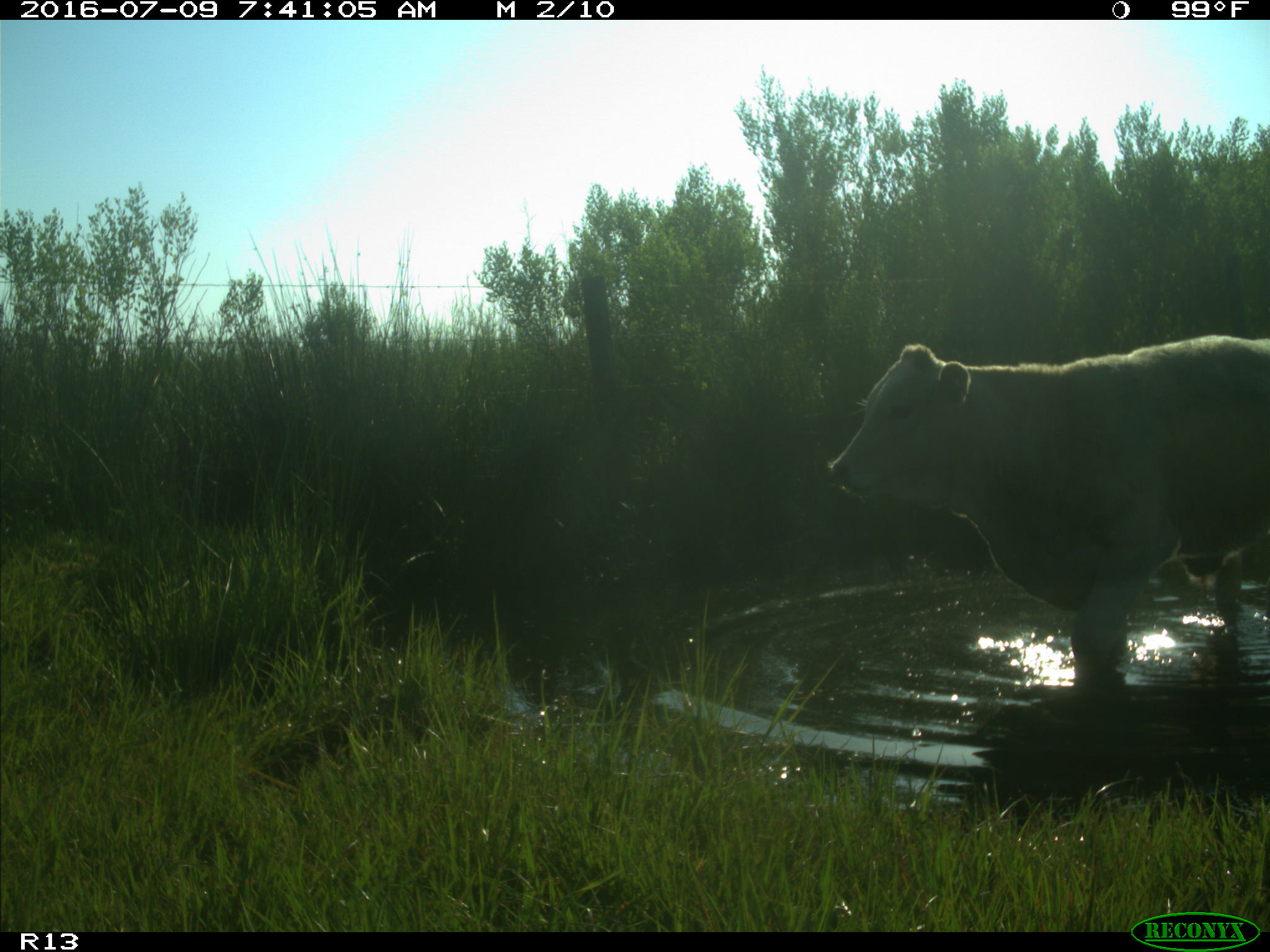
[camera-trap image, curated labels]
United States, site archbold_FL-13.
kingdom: Animalia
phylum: Chordata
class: Mammalia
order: Artiodactyla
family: Bovidae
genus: Bos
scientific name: Bos taurus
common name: domestic cow